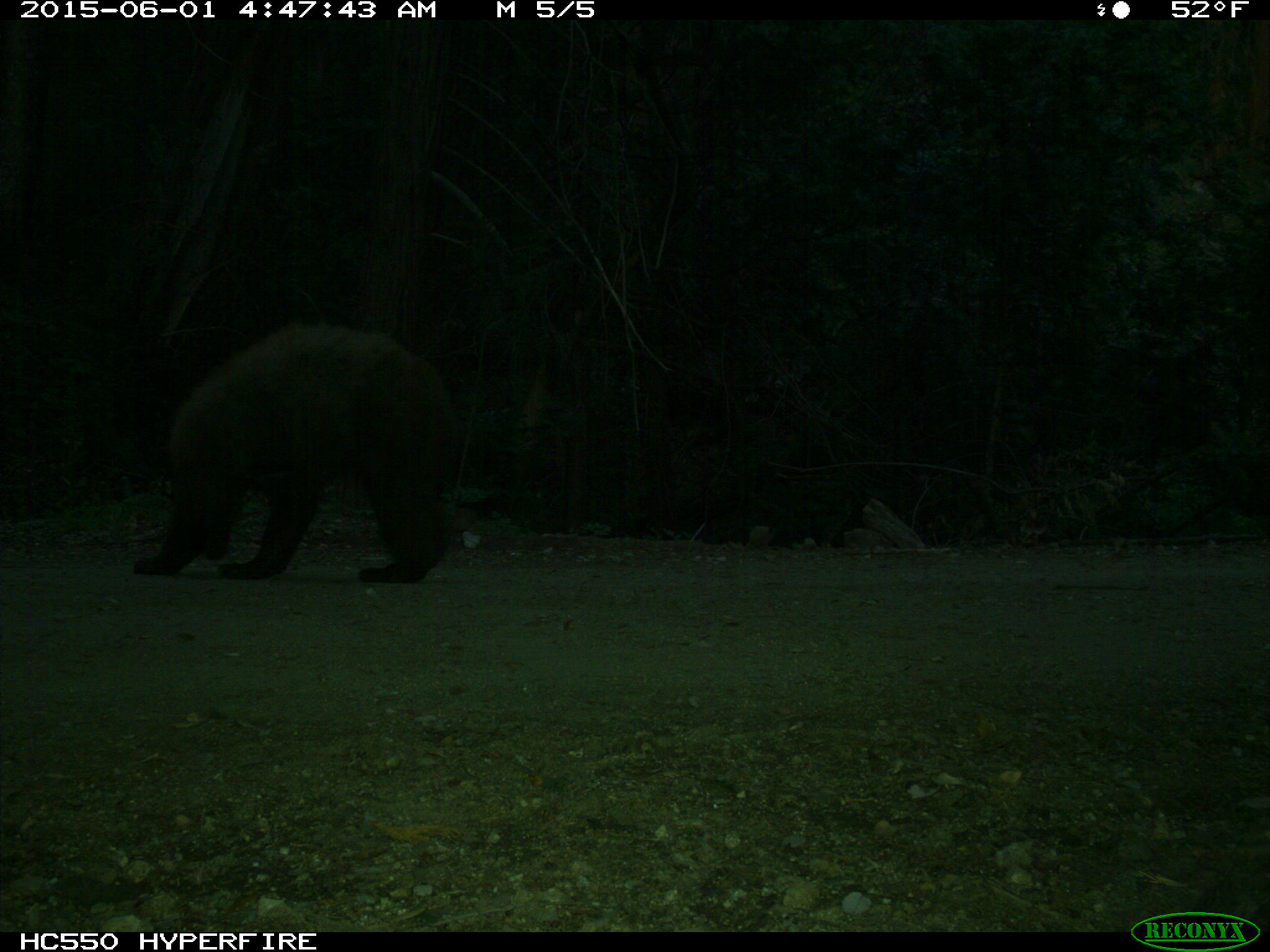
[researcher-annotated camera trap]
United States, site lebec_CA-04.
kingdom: Animalia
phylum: Chordata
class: Mammalia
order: Carnivora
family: Ursidae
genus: Ursus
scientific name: Ursus americanus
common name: american black bear